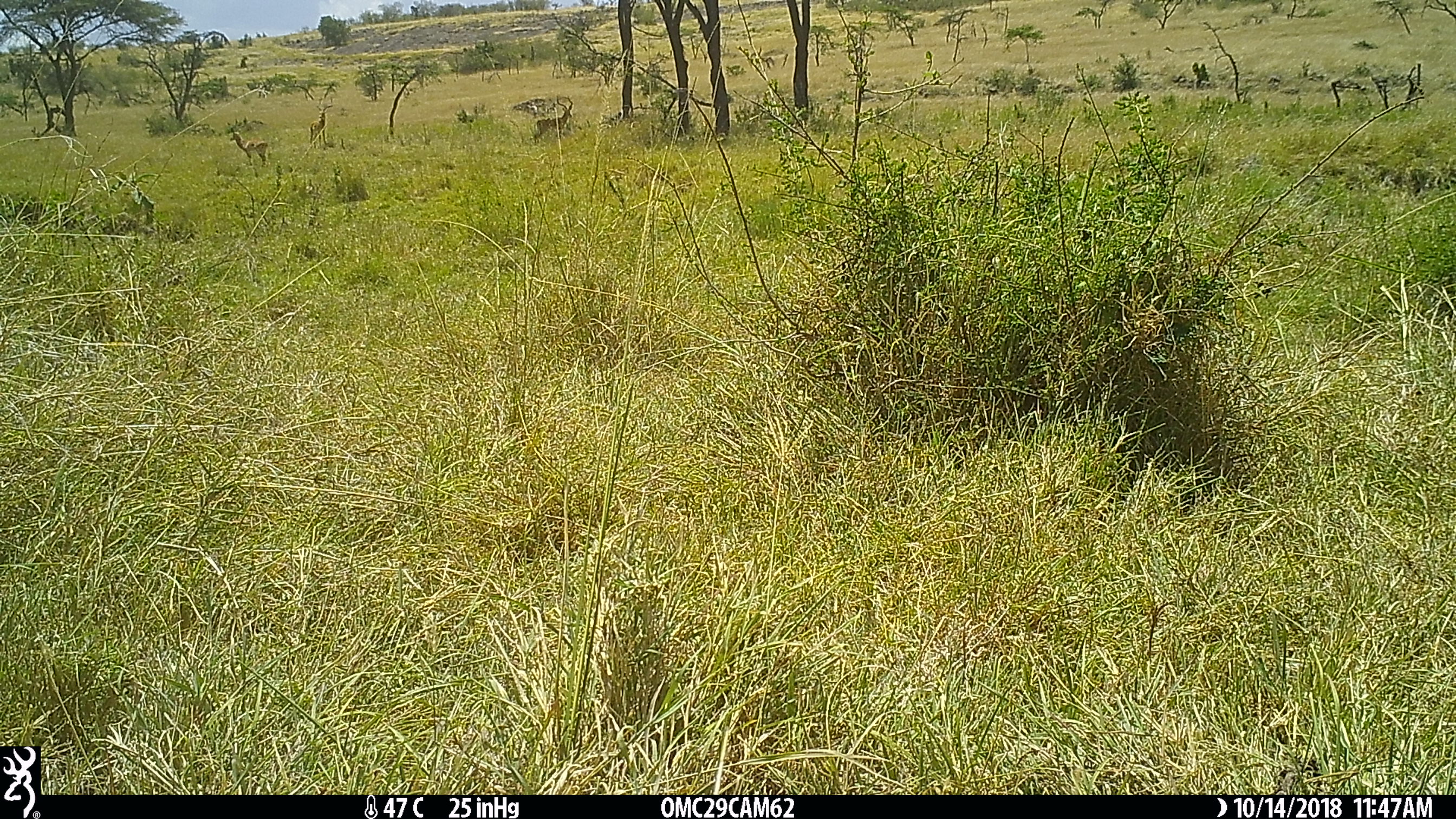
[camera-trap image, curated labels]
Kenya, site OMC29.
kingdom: Animalia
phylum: Chordata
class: Mammalia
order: Artiodactyla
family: Bovidae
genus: Aepyceros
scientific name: Aepyceros melampus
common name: impala